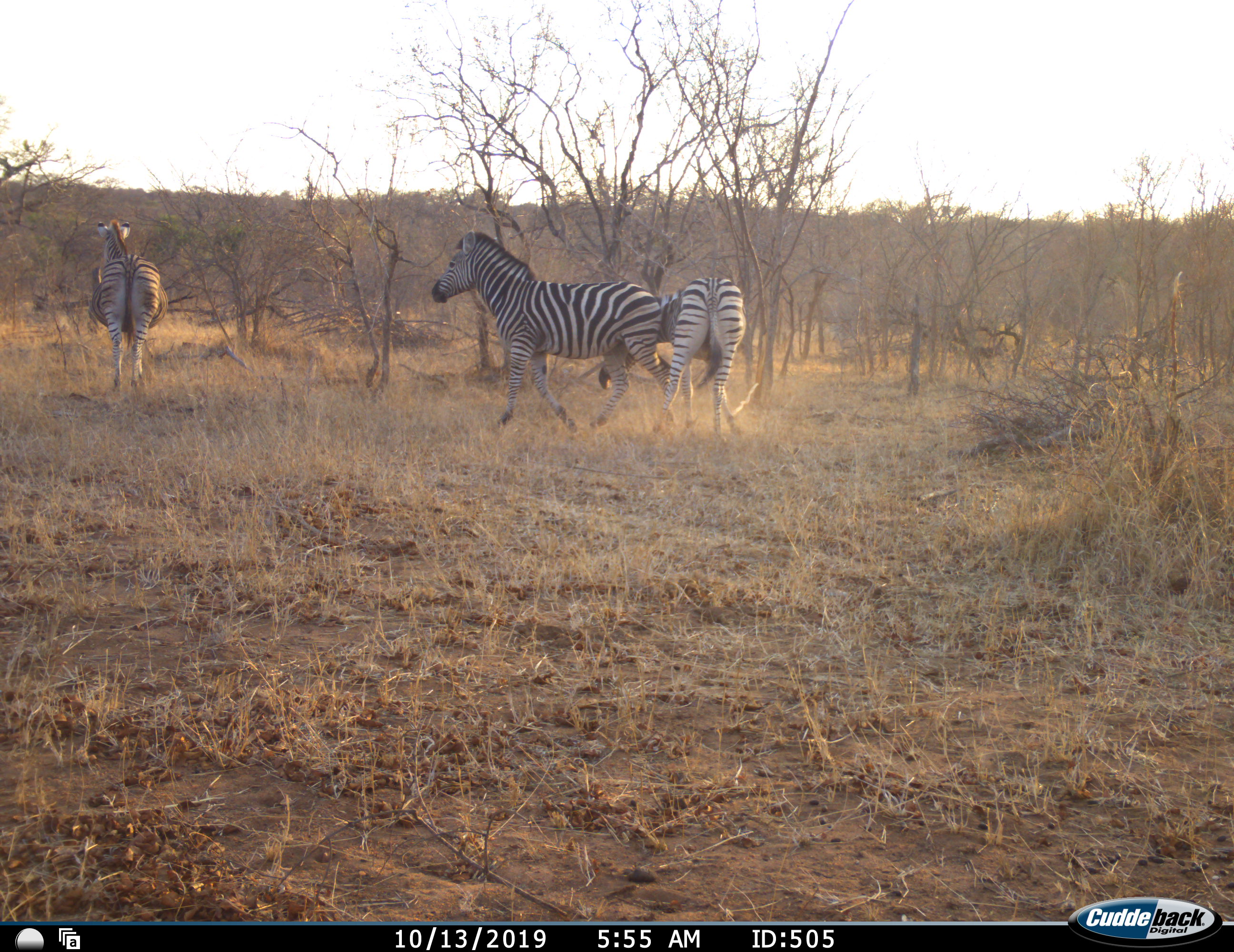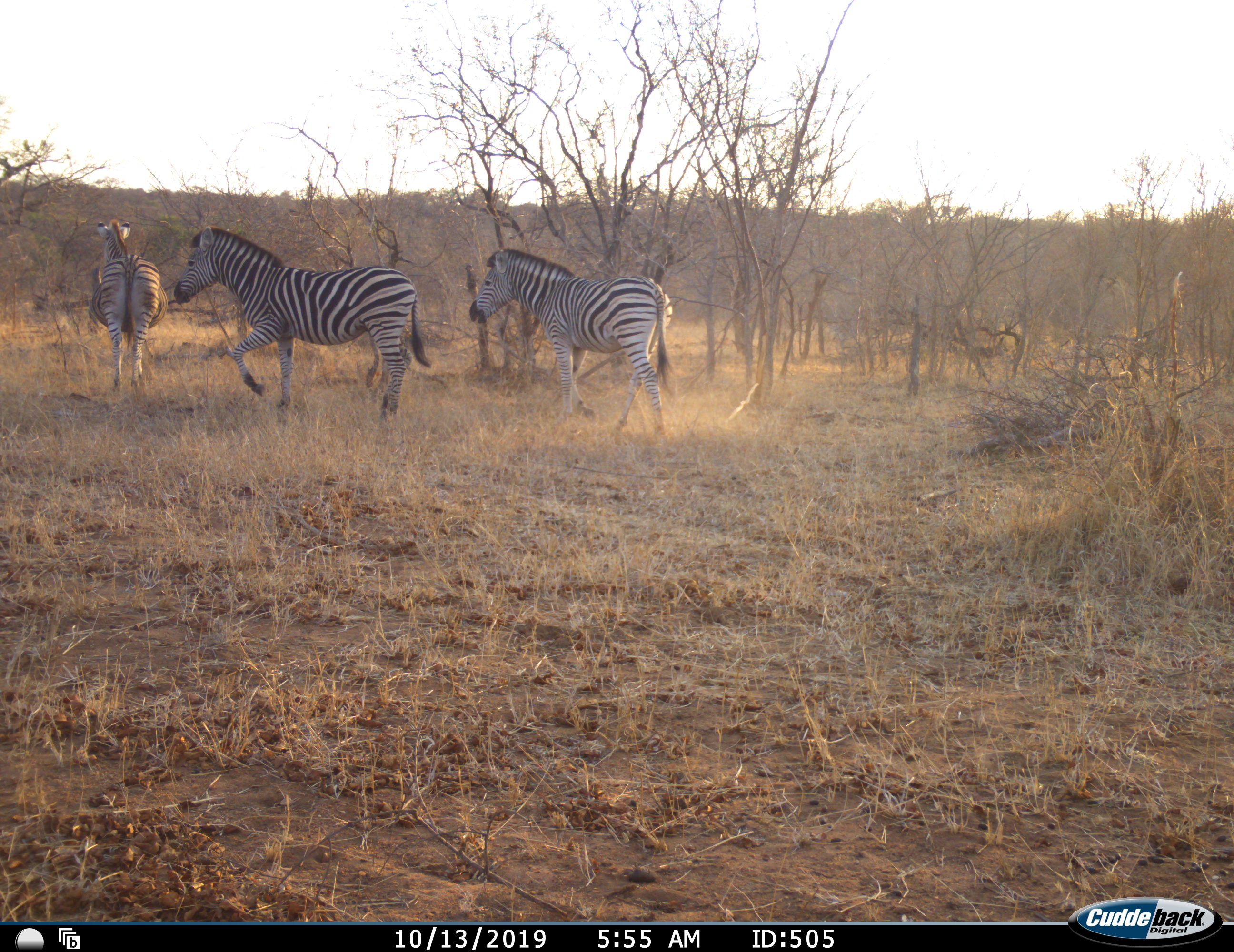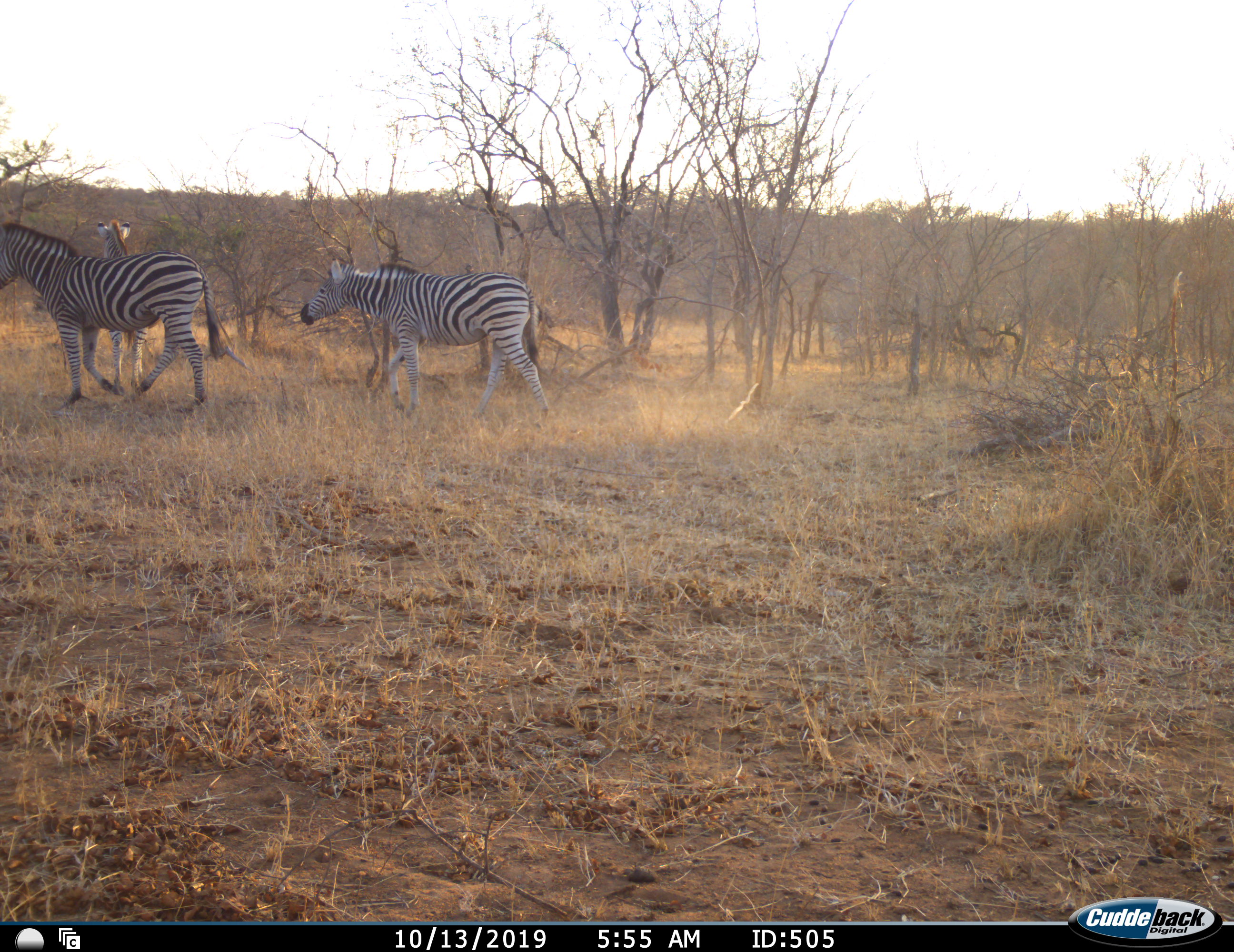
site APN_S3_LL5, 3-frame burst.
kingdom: Animalia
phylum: Chordata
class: Mammalia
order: Perissodactyla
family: Equidae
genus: Equus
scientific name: Equus quagga burchellii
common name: burchell's zebra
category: zebraburchells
Zebraburchells (burchell's zebra) (Equus quagga burchellii), count 3. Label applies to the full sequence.